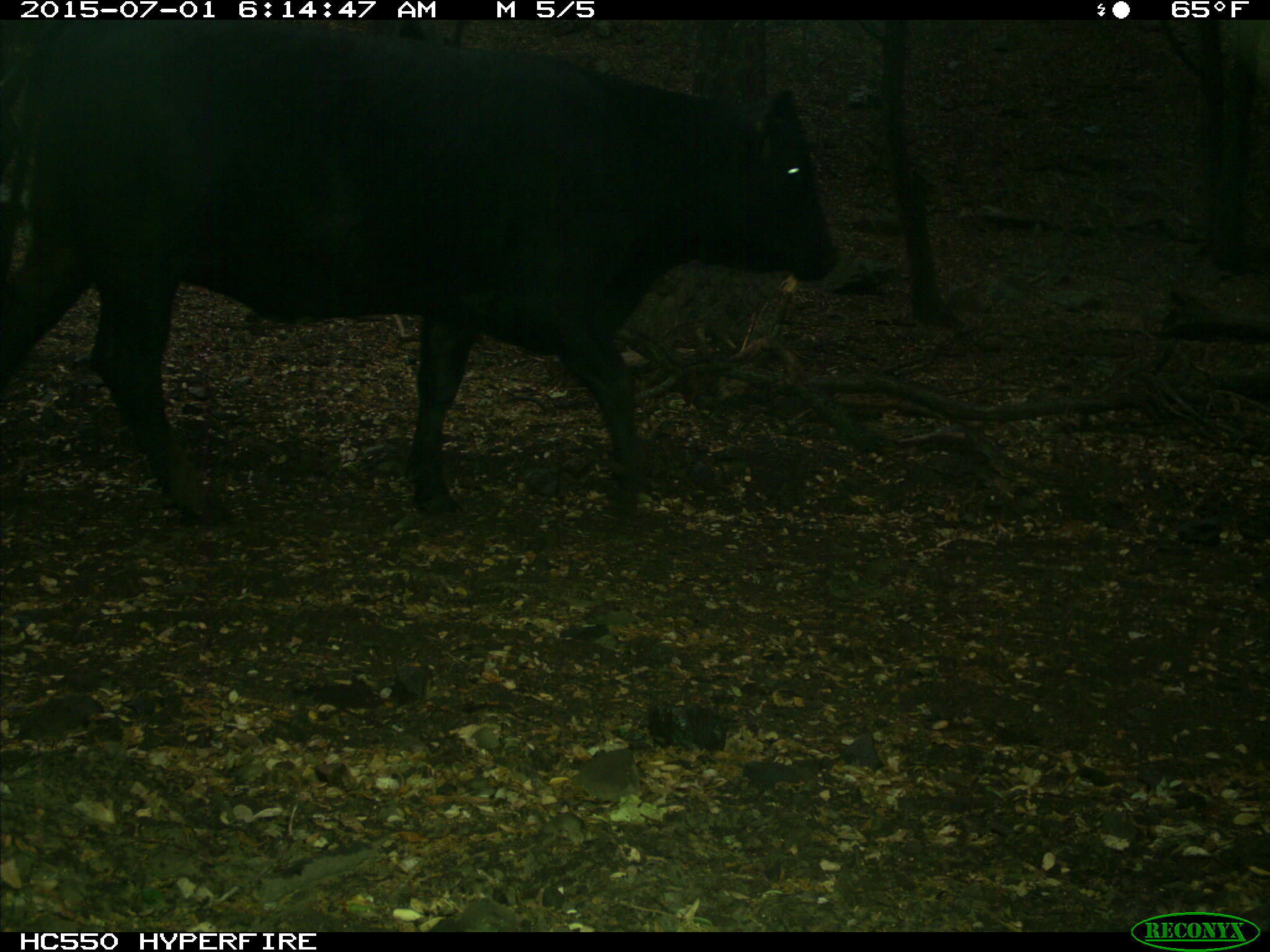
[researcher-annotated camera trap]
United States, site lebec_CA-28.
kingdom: Animalia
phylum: Chordata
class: Mammalia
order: Artiodactyla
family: Bovidae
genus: Bos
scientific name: Bos taurus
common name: domestic cow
Bos taurus (domestic cow).